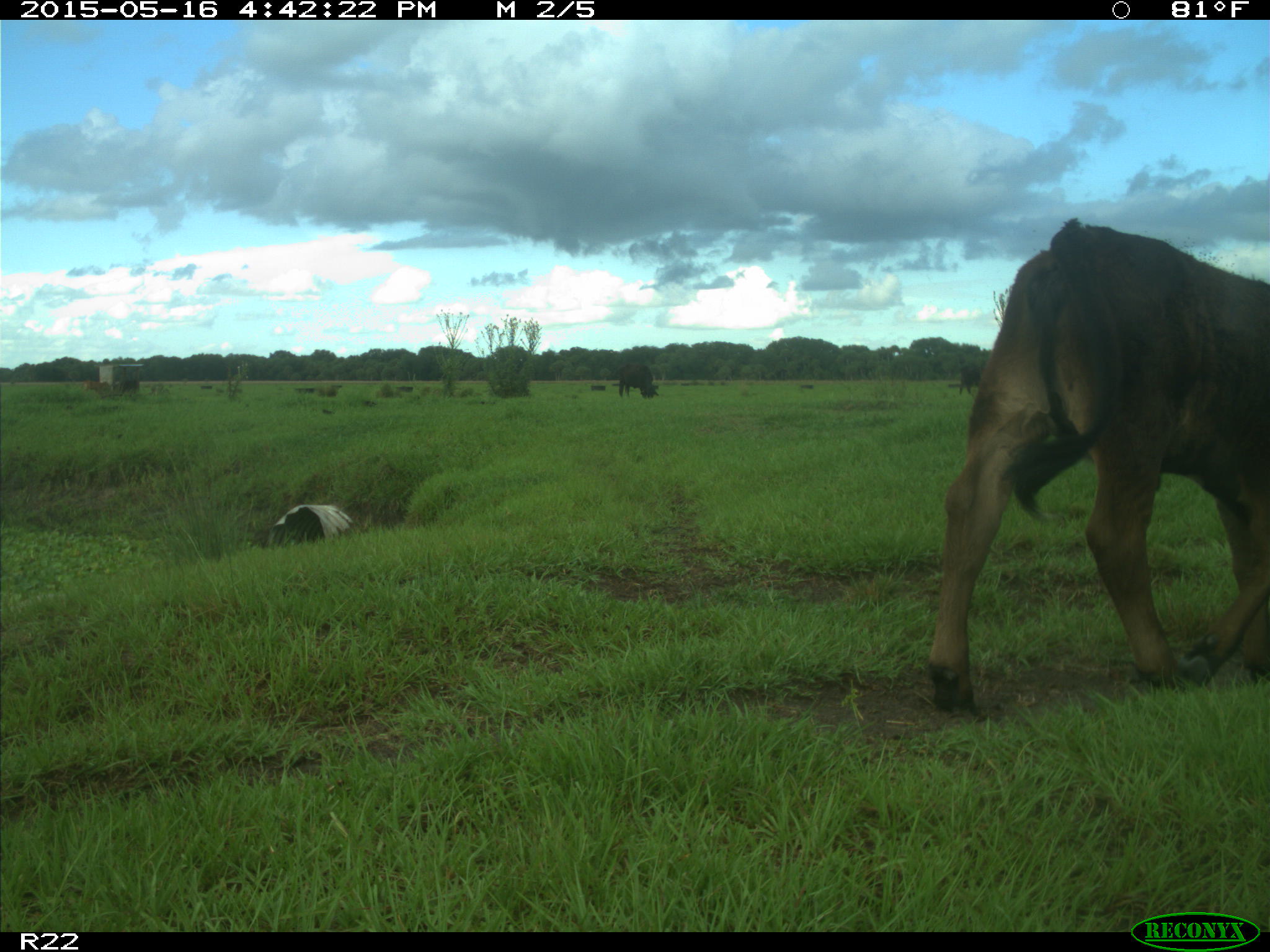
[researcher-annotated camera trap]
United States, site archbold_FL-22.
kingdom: Animalia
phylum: Chordata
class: Mammalia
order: Artiodactyla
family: Bovidae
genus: Bos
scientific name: Bos taurus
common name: domestic cow